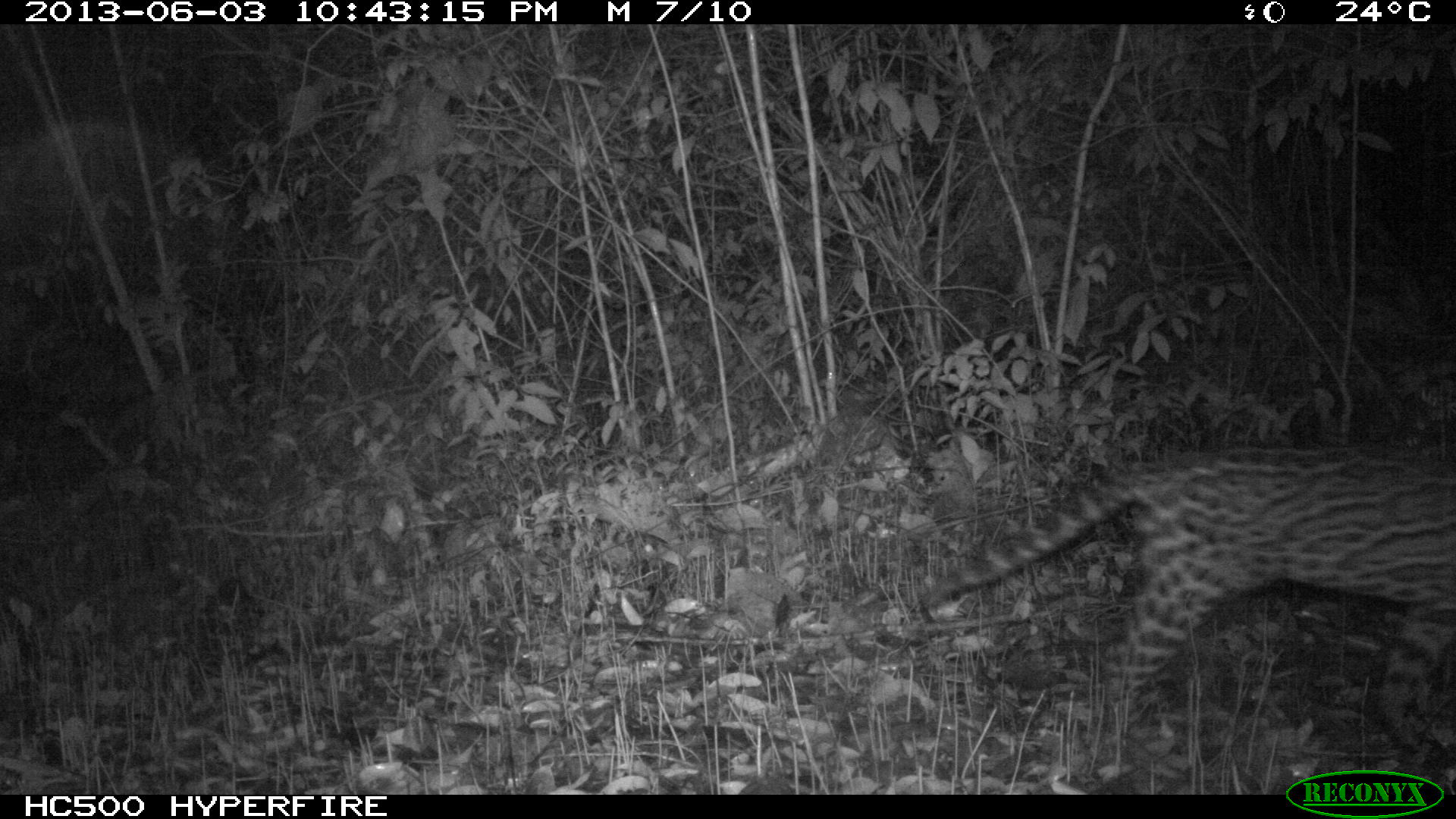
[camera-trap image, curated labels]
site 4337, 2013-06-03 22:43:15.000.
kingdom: Animalia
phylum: Chordata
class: Mammalia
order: Carnivora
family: Felidae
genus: Leopardus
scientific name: Leopardus pardalis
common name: ocelot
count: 1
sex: male